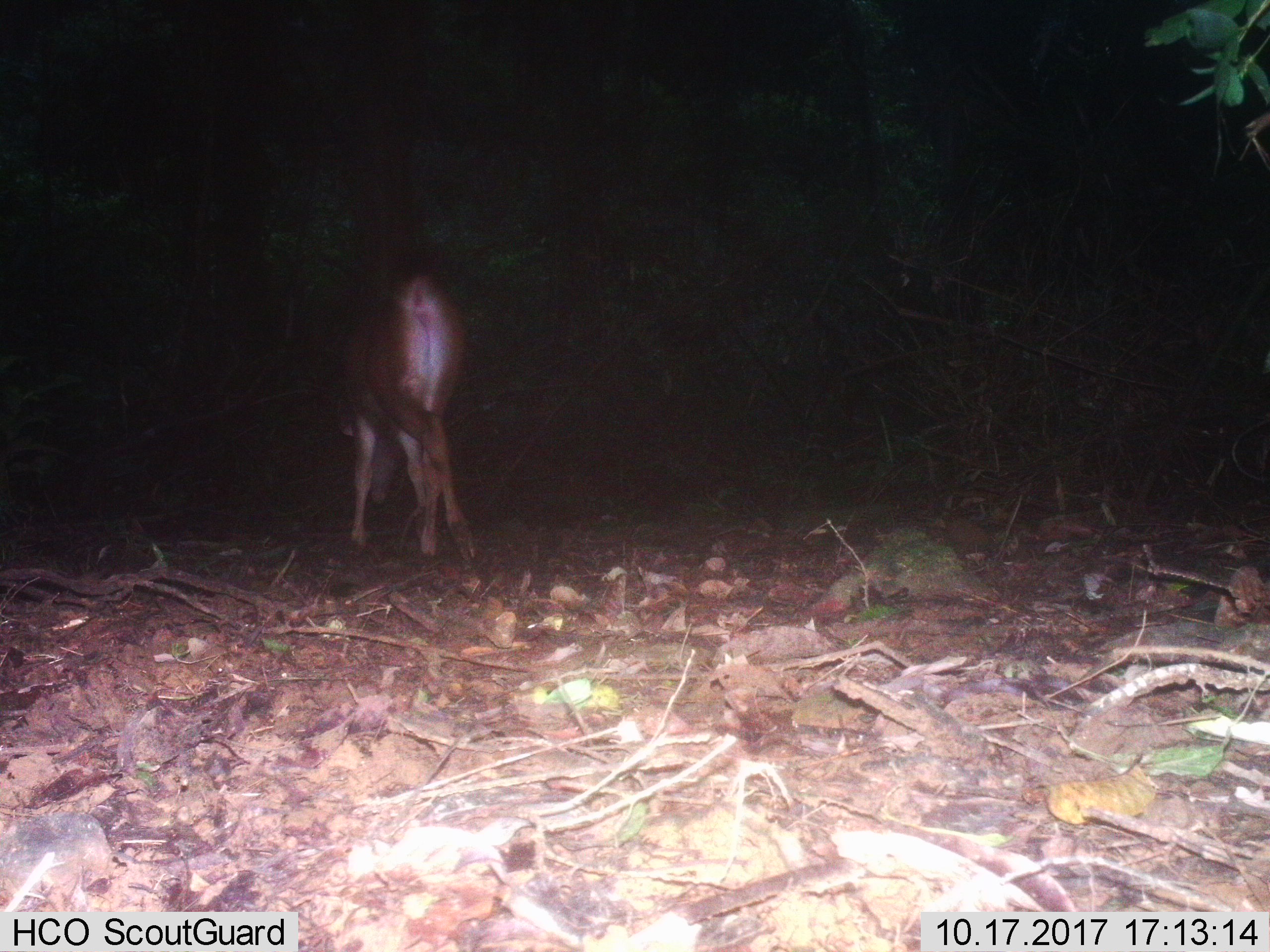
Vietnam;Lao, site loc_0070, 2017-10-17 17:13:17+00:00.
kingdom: Animalia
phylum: Chordata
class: Mammalia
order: Artiodactyla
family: Cervidae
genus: Rusa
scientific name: Rusa unicolor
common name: sambar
Sambar (Rusa unicolor). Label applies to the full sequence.